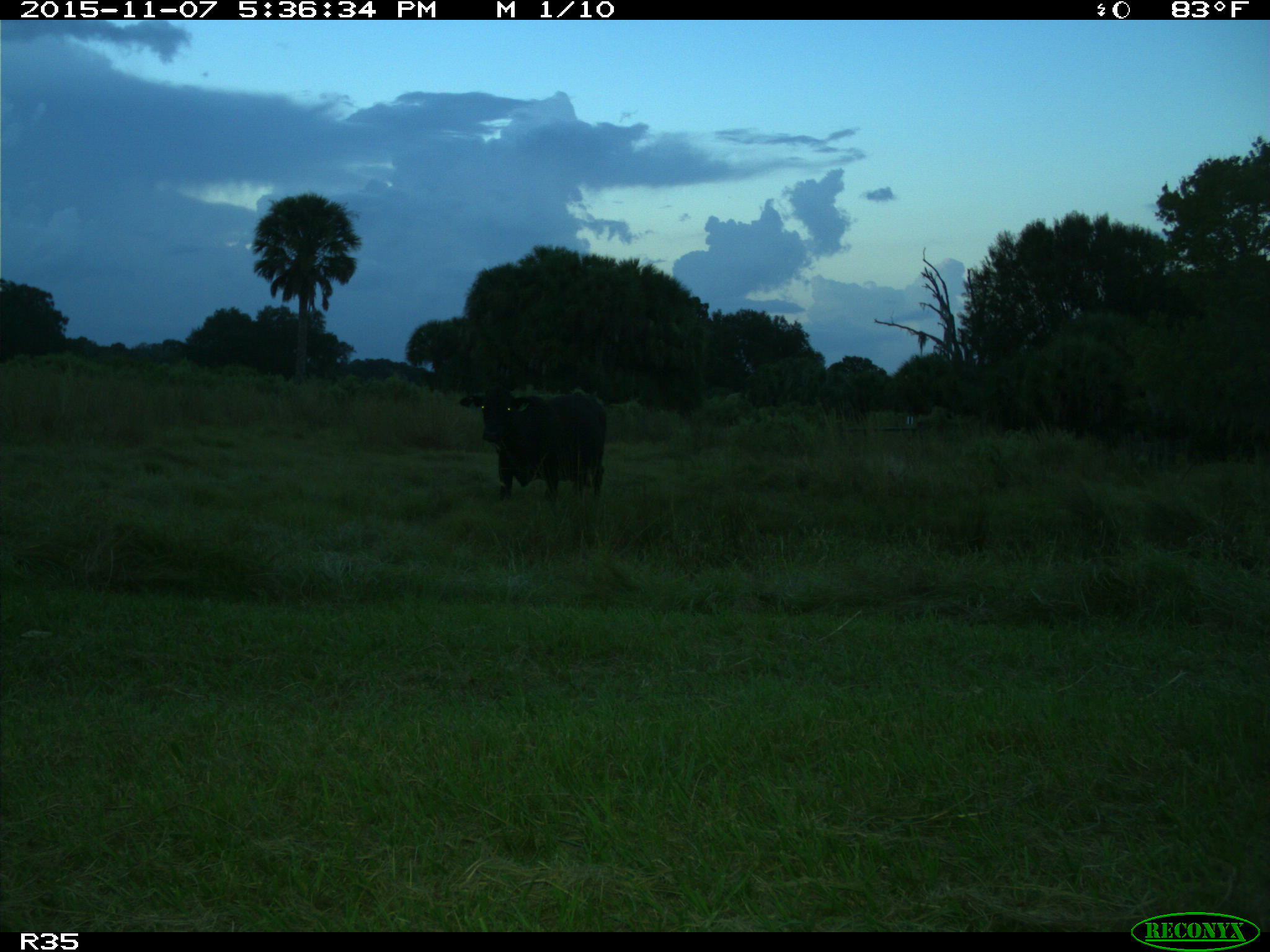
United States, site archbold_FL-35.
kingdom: Animalia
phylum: Chordata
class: Mammalia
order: Artiodactyla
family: Bovidae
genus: Bos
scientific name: Bos taurus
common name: domestic cow